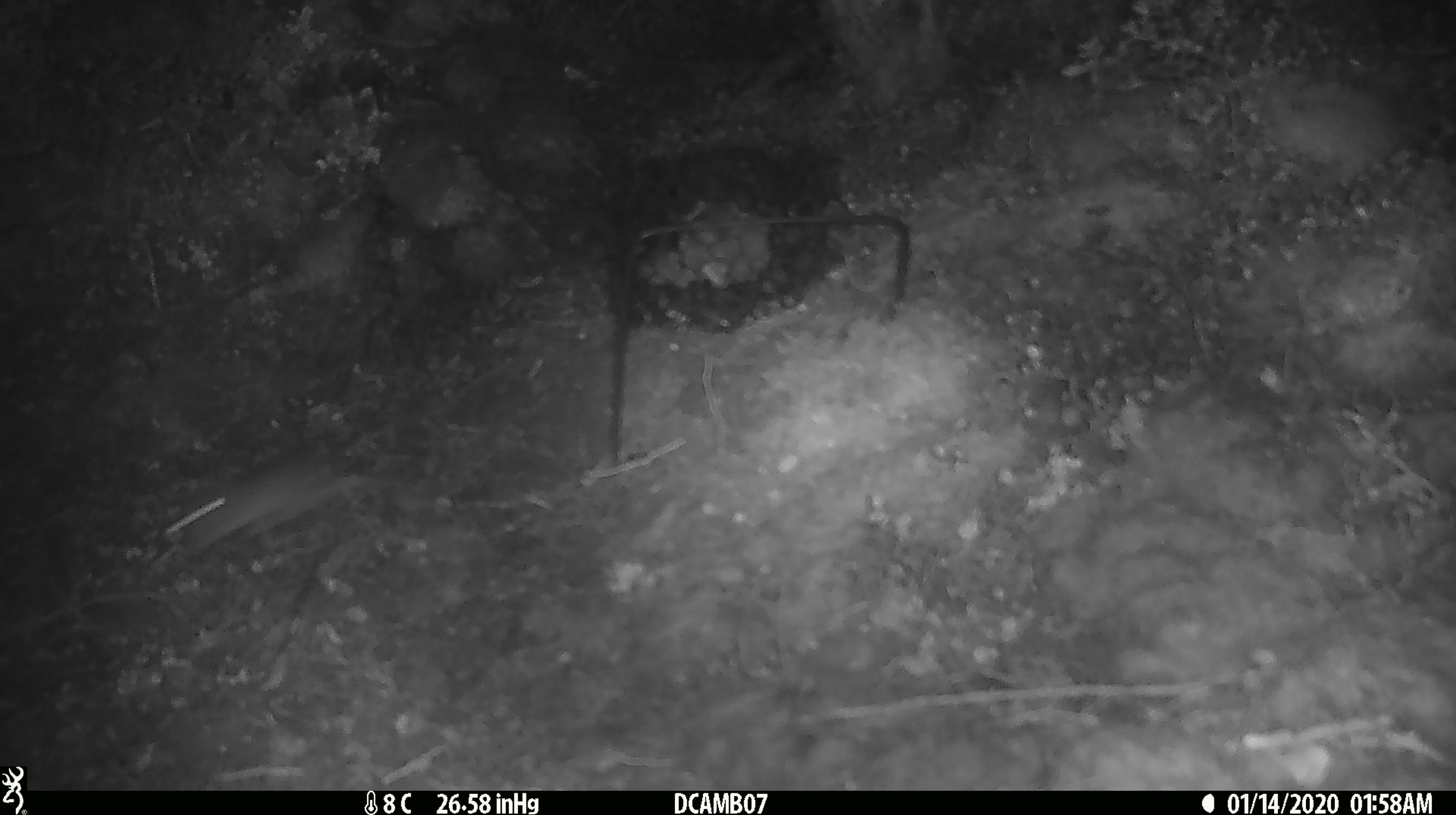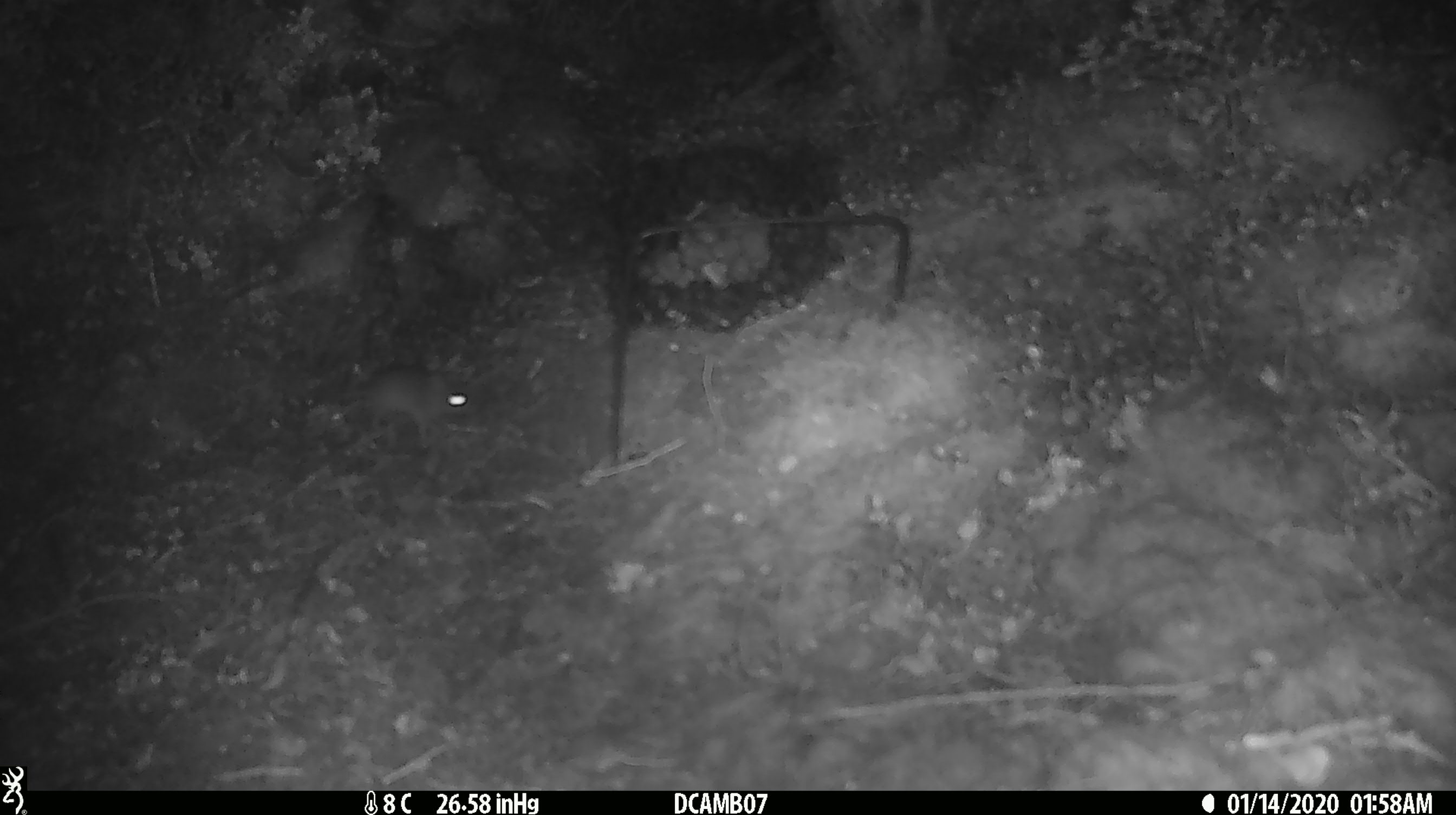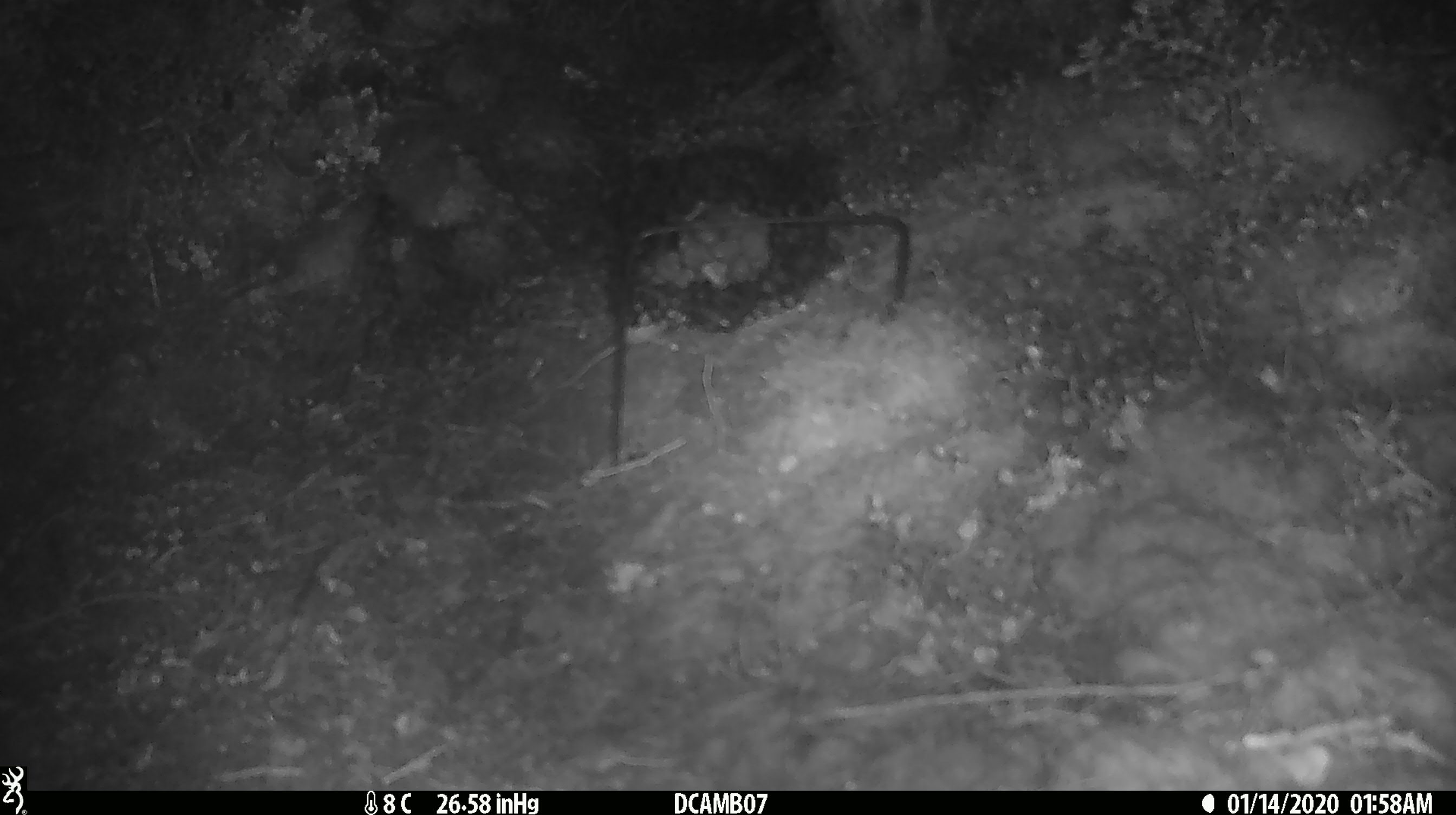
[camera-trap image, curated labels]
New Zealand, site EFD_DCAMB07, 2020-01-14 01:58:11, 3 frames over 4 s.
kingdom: Animalia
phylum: Chordata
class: Mammalia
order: Rodentia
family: Muridae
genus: Mus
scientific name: Mus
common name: mouse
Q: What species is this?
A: Mouse (Mus).